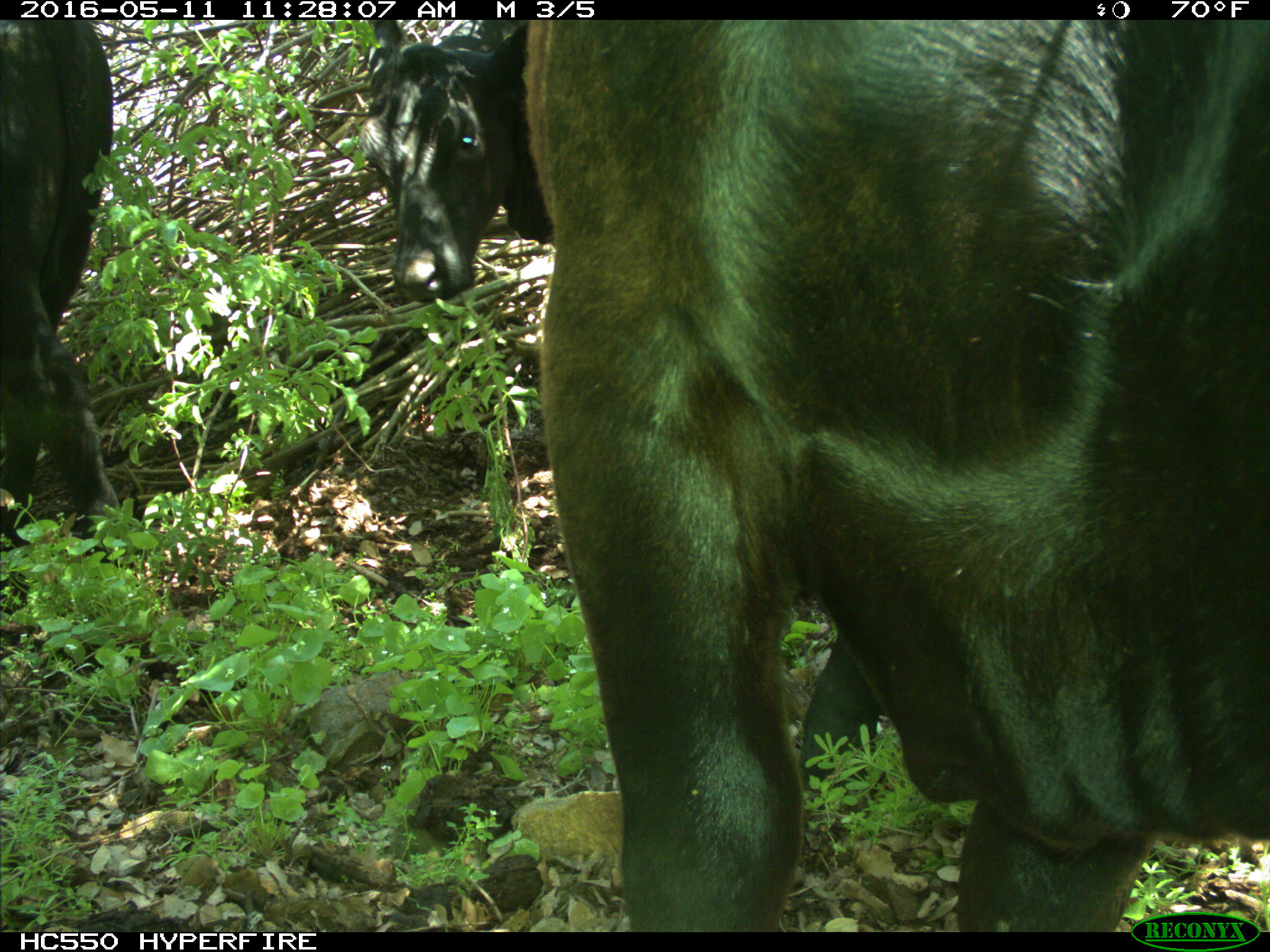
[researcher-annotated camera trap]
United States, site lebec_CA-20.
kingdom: Animalia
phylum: Chordata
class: Mammalia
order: Artiodactyla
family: Bovidae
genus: Bos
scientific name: Bos taurus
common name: domestic cow